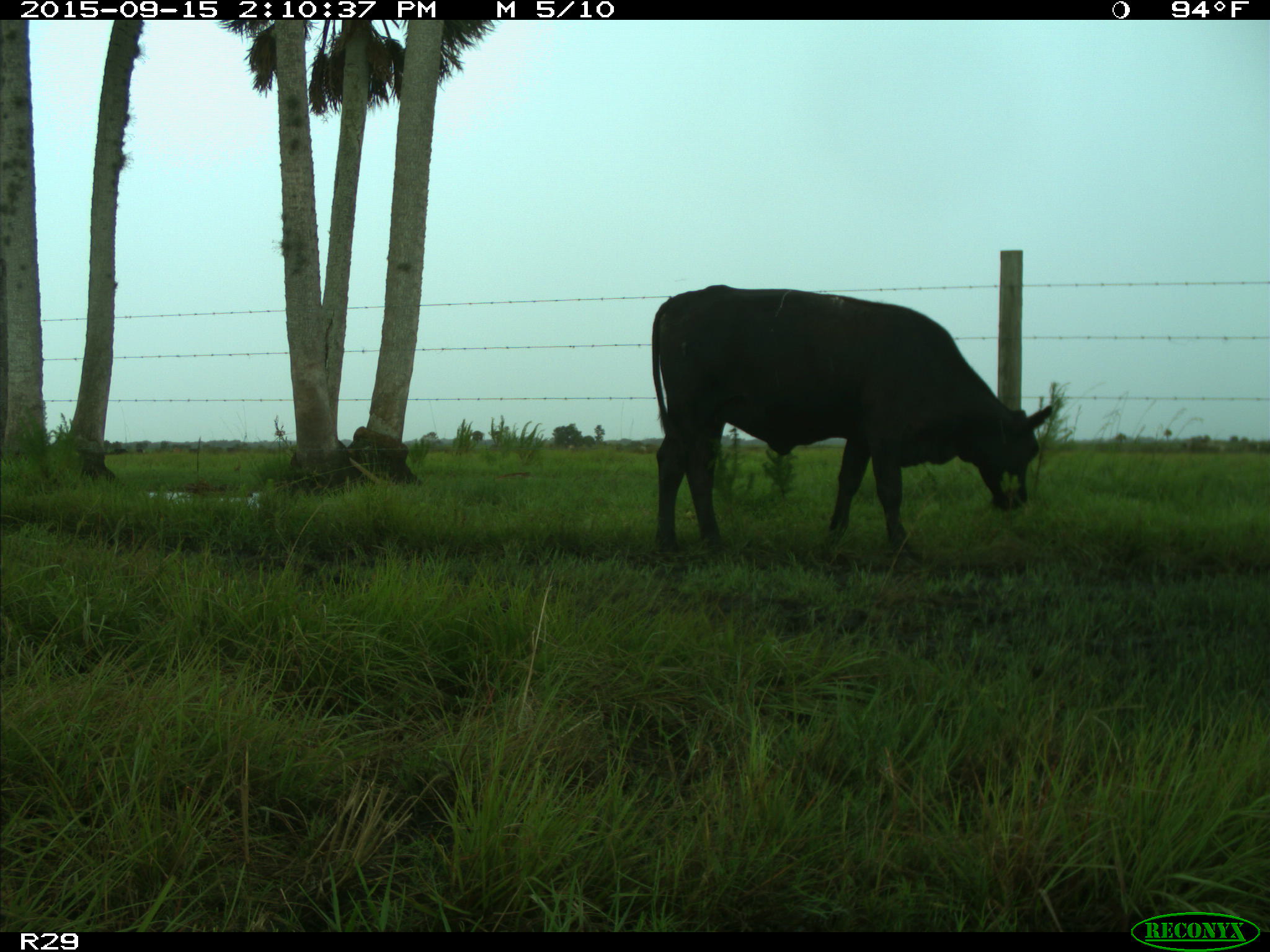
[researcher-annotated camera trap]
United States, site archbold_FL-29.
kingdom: Animalia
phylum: Chordata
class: Mammalia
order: Artiodactyla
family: Bovidae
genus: Bos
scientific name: Bos taurus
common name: domestic cow